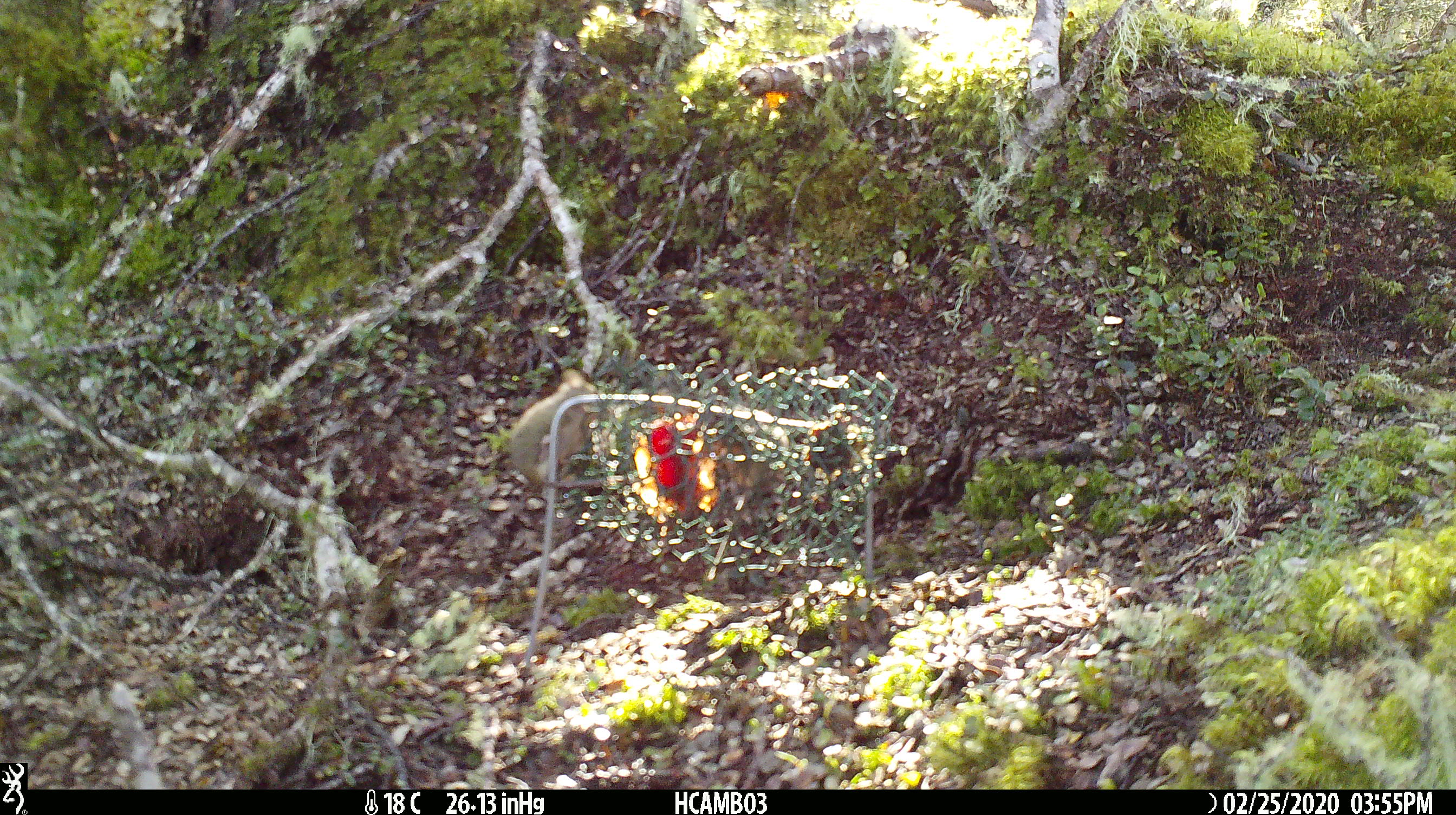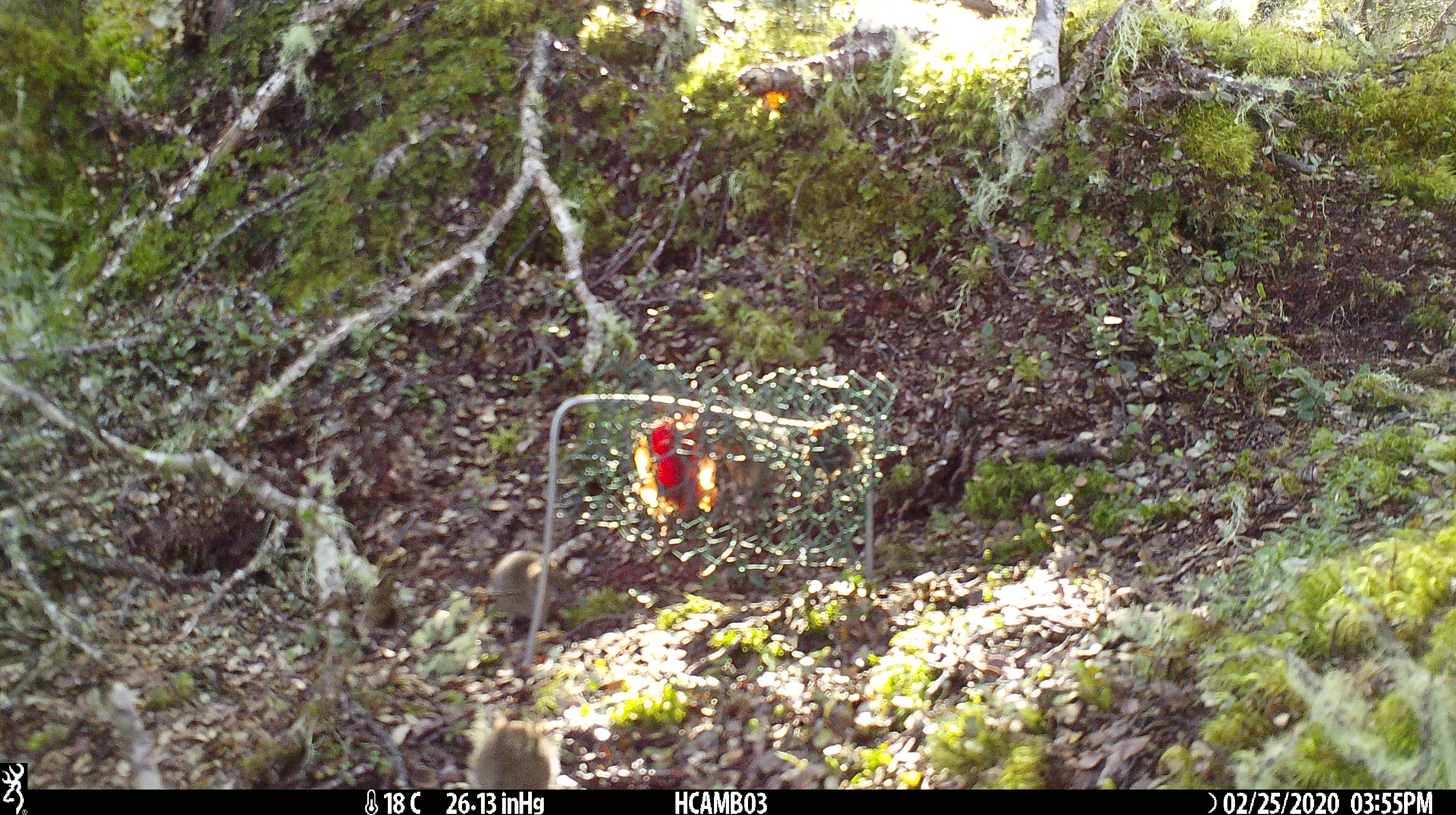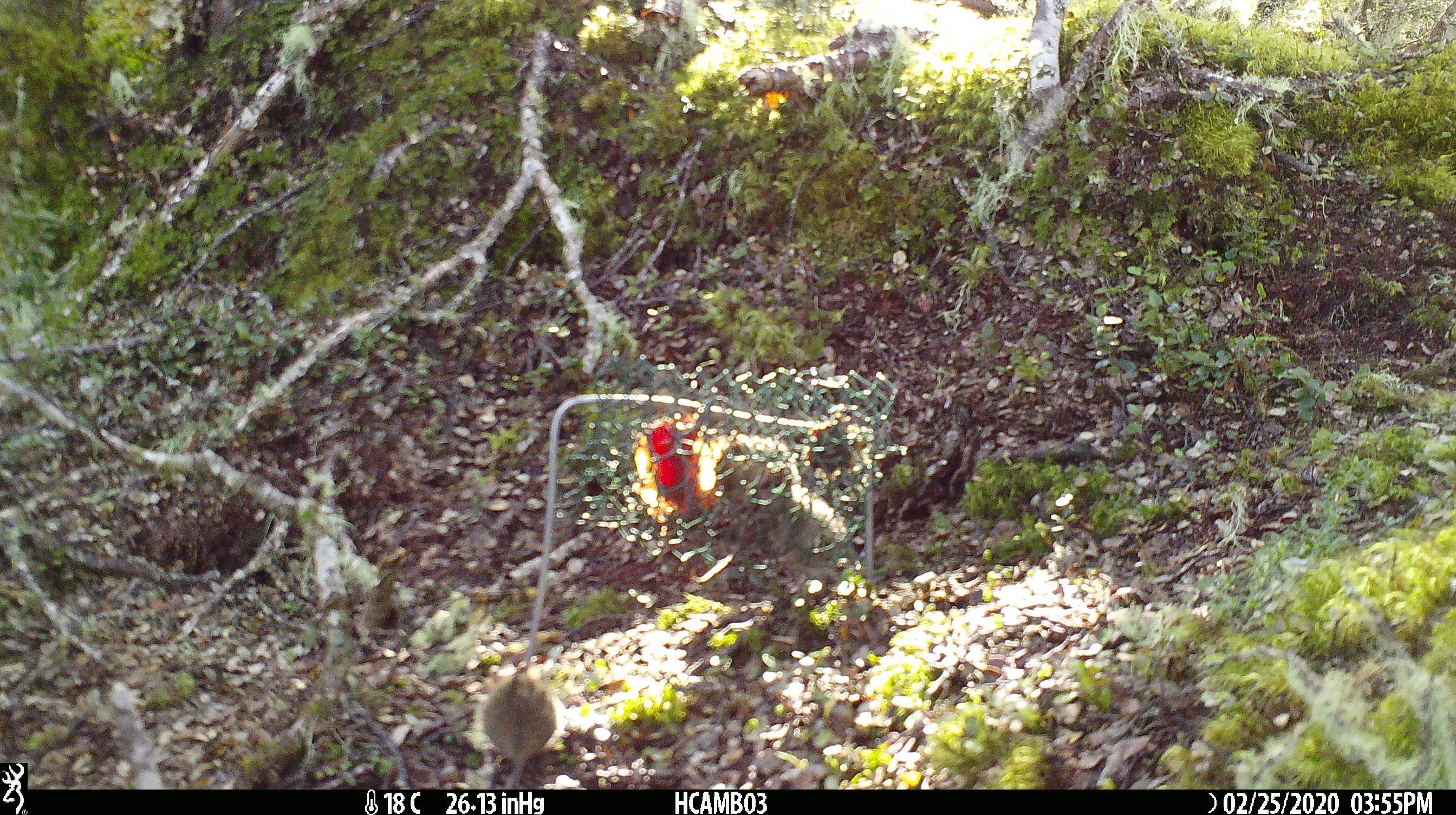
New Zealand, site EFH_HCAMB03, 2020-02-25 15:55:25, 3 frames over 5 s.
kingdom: Animalia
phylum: Chordata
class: Mammalia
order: Rodentia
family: Muridae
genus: Mus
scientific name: Mus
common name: mouse